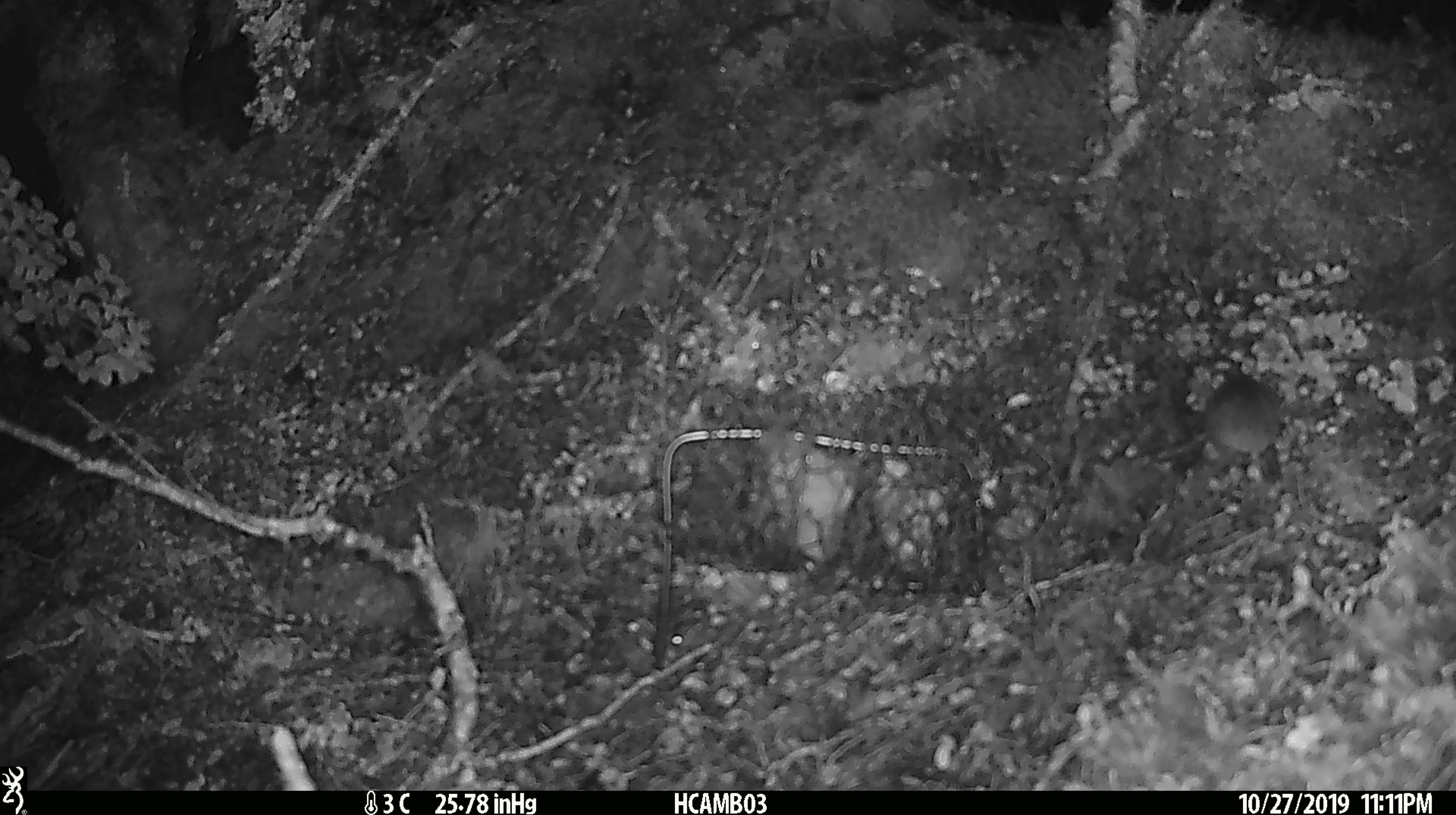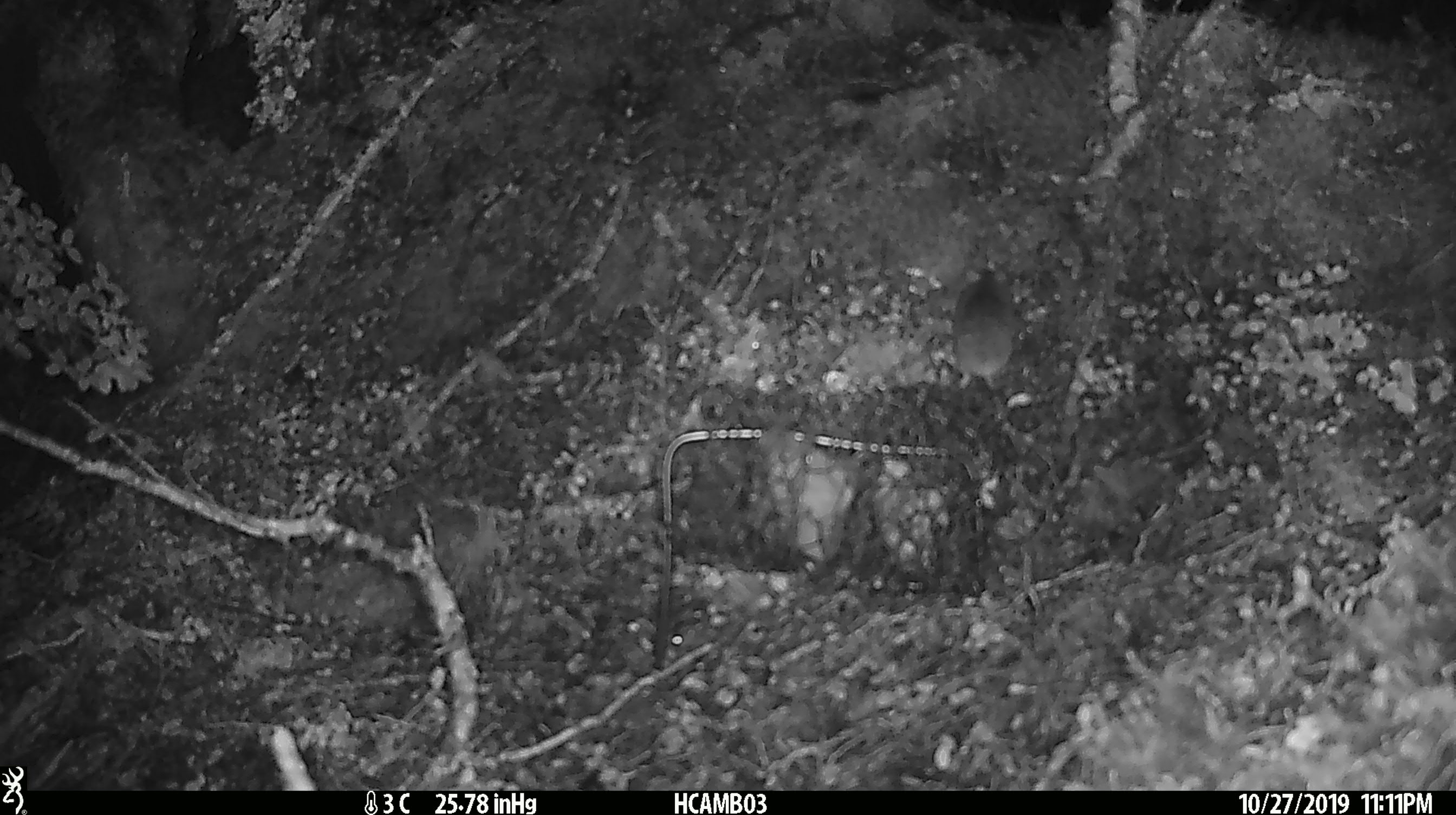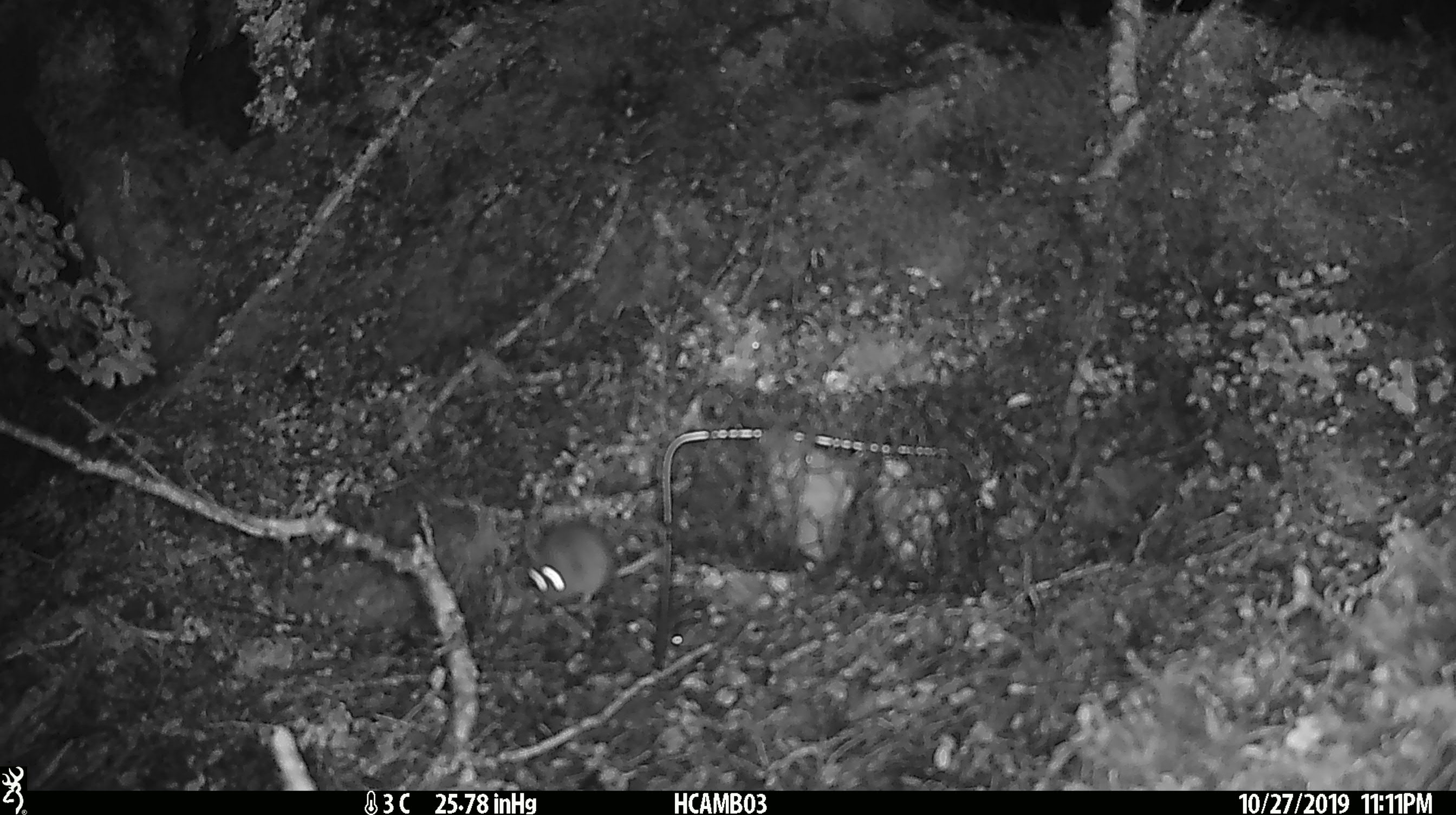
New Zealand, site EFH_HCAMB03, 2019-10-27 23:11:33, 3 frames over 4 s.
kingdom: Animalia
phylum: Chordata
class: Mammalia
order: Rodentia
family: Muridae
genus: Mus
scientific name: Mus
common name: mouse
Mouse (Mus).